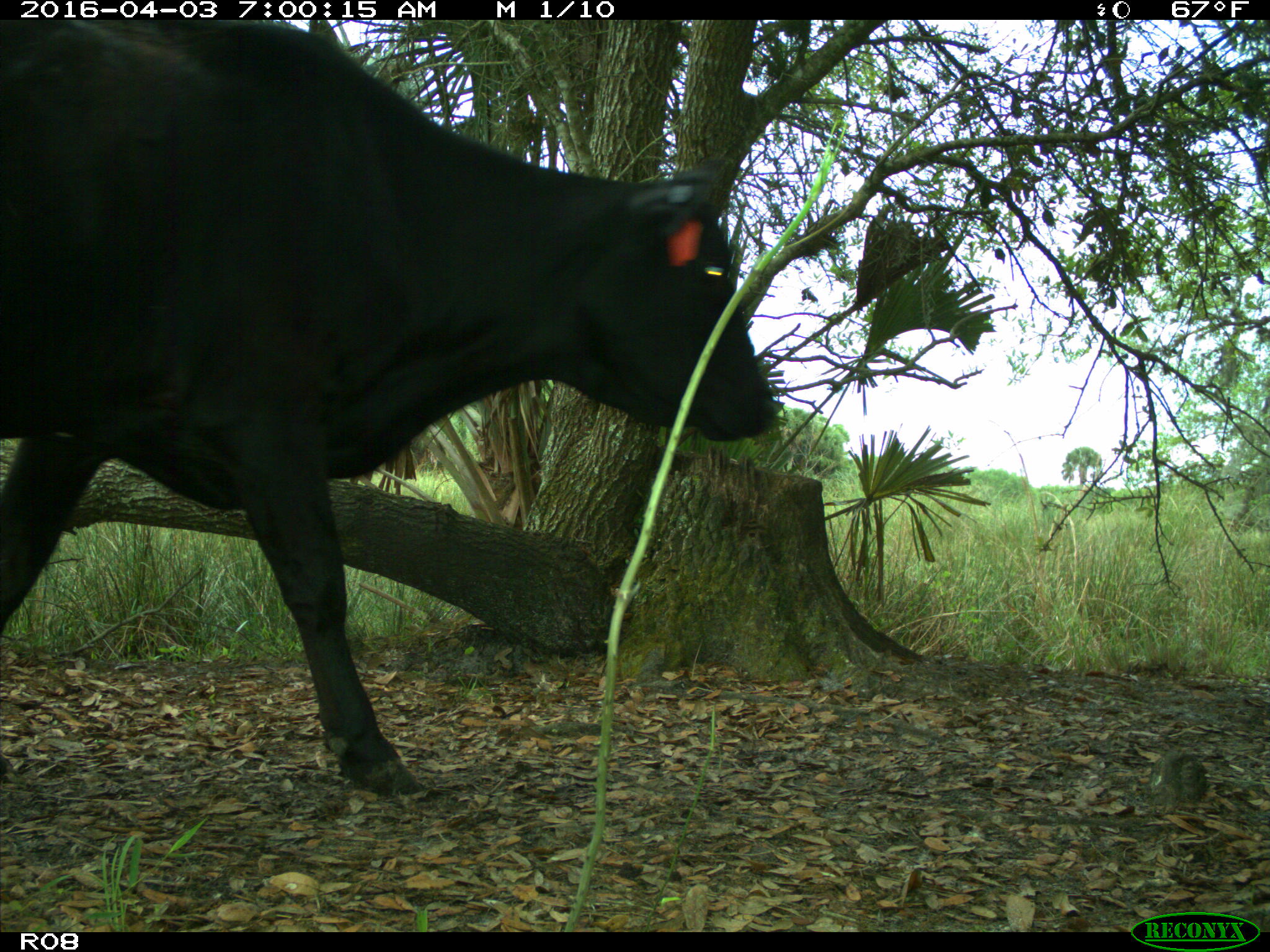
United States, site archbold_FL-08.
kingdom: Animalia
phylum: Chordata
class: Mammalia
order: Artiodactyla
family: Bovidae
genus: Bos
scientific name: Bos taurus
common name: domestic cow